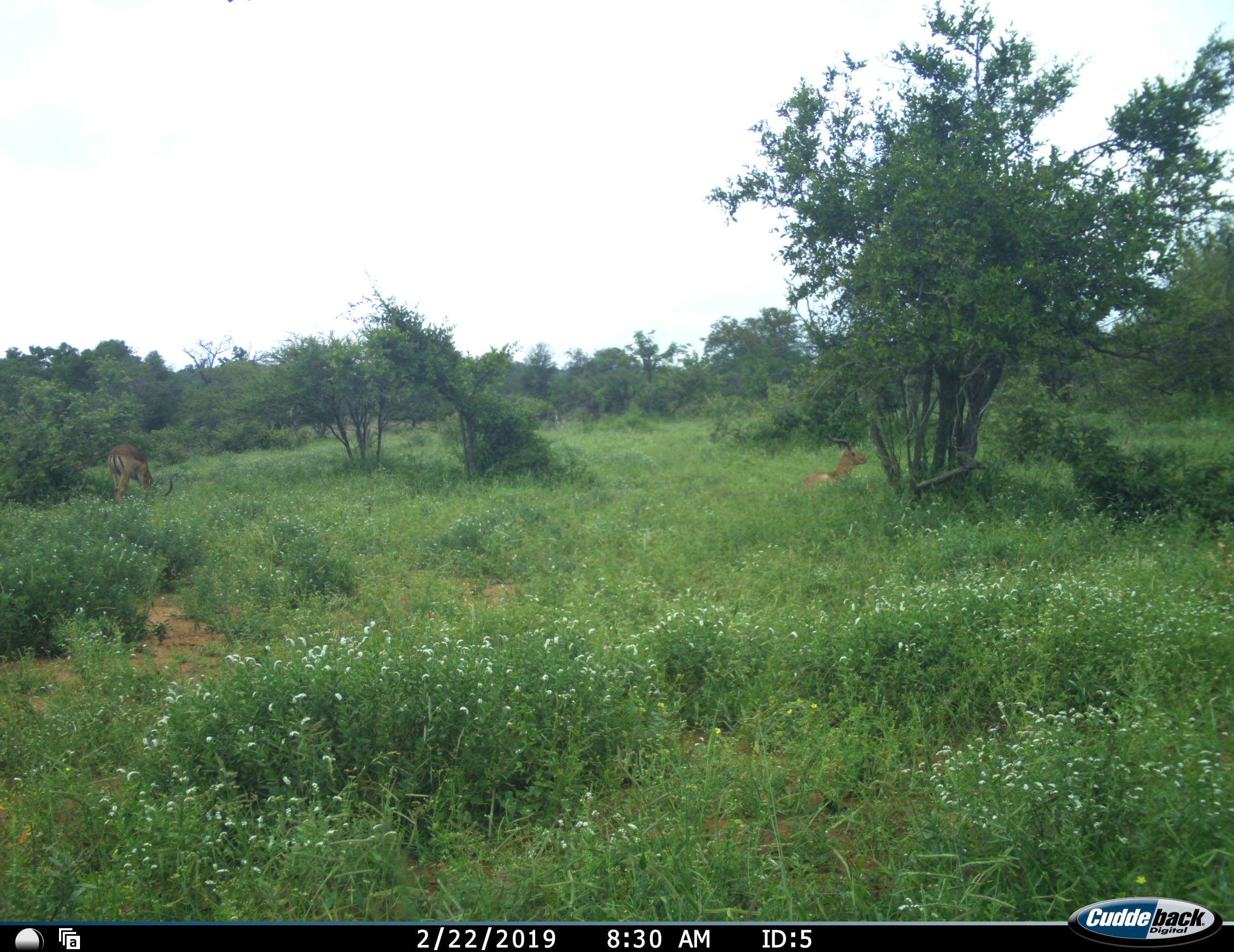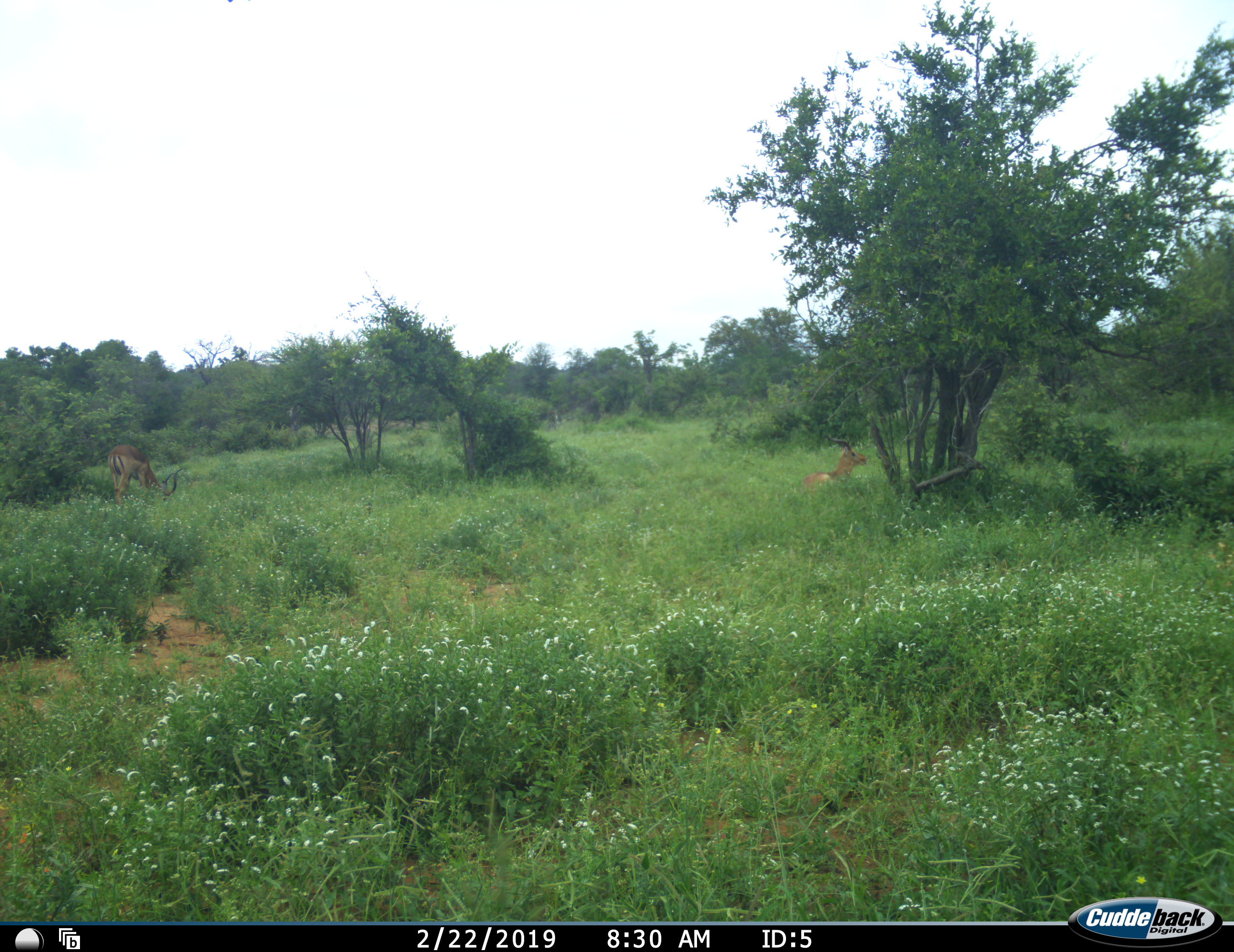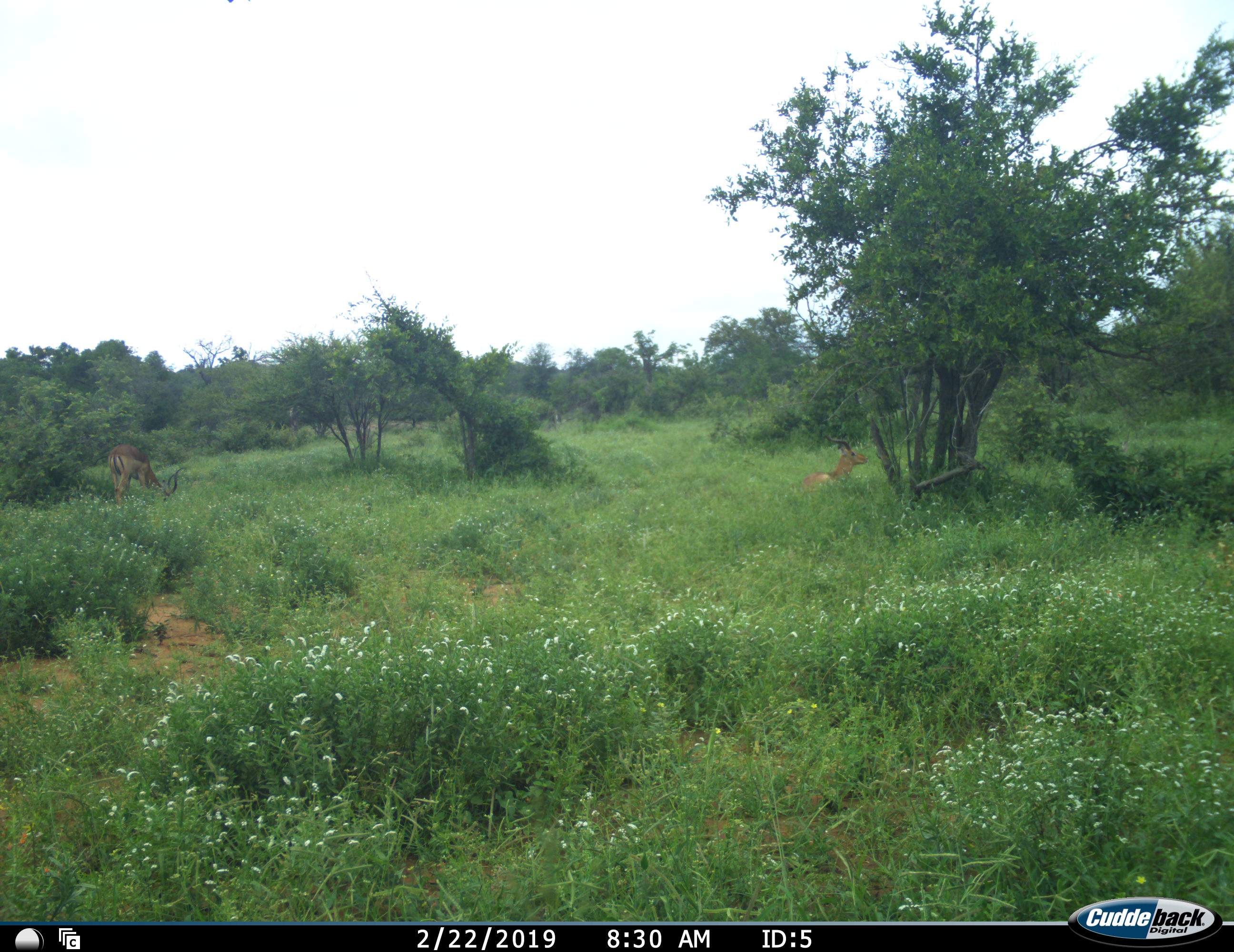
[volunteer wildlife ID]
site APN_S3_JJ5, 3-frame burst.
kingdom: Animalia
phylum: Chordata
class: Mammalia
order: Artiodactyla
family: Bovidae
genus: Aepyceros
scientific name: Aepyceros melampus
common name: impala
Impala (Aepyceros melampus), count 2. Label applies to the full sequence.